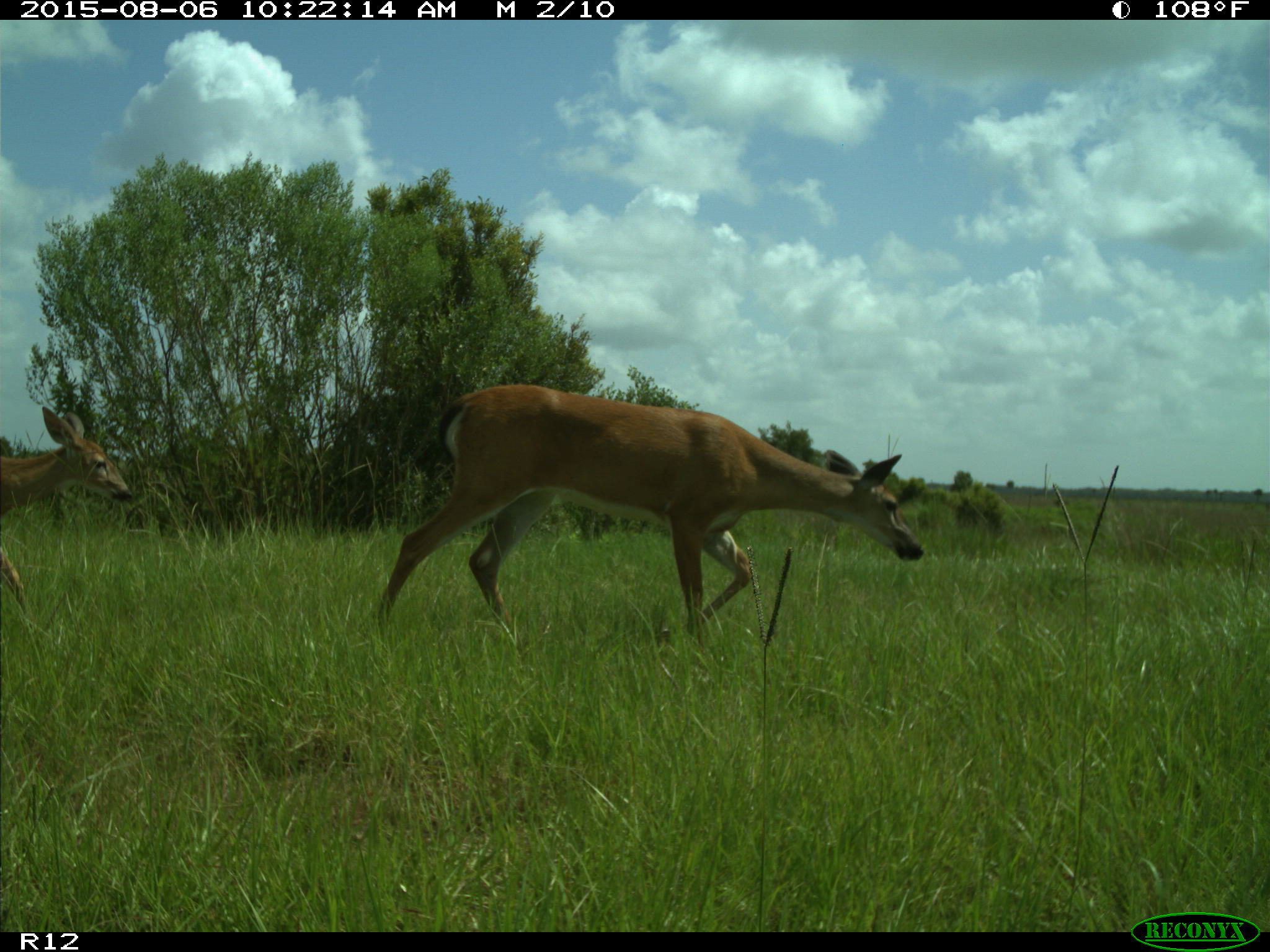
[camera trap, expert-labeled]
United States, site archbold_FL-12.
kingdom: Animalia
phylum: Chordata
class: Mammalia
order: Artiodactyla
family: Cervidae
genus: Odocoileus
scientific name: Odocoileus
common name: deer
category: unidentified deer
Unidentified deer (deer) (Odocoileus).